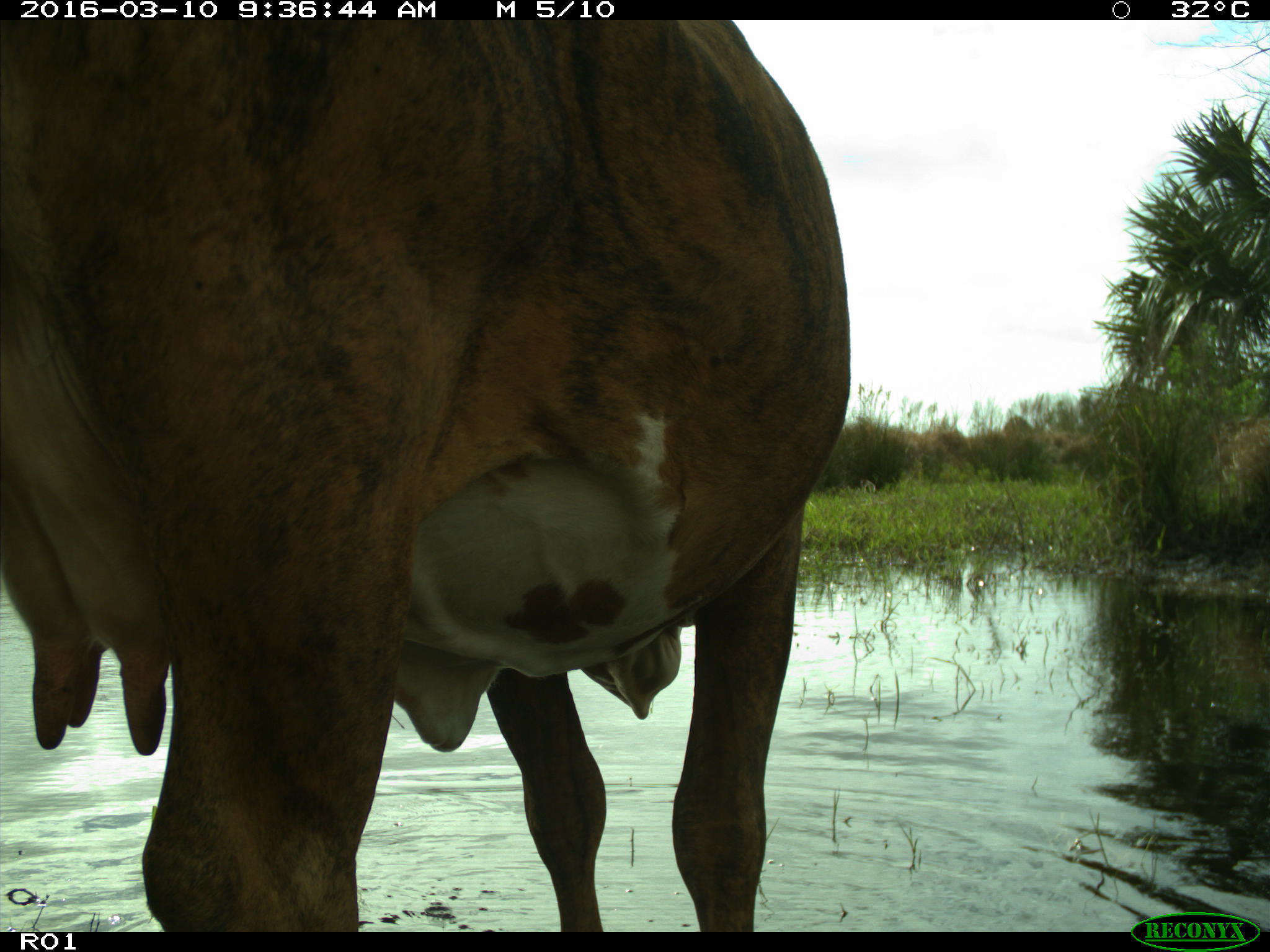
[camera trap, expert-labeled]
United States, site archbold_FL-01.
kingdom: Animalia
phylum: Chordata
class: Mammalia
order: Artiodactyla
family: Bovidae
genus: Bos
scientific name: Bos taurus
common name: domestic cow